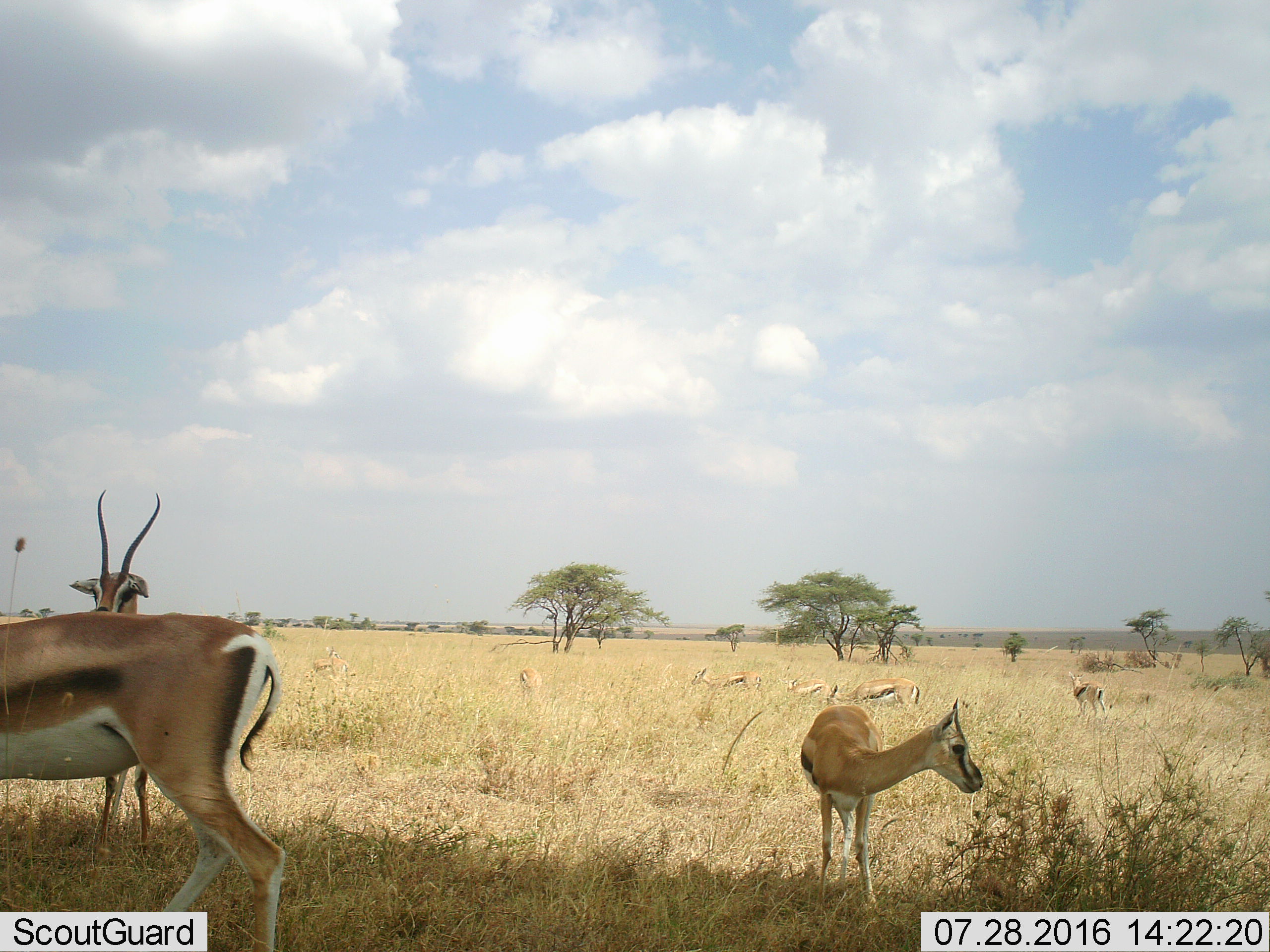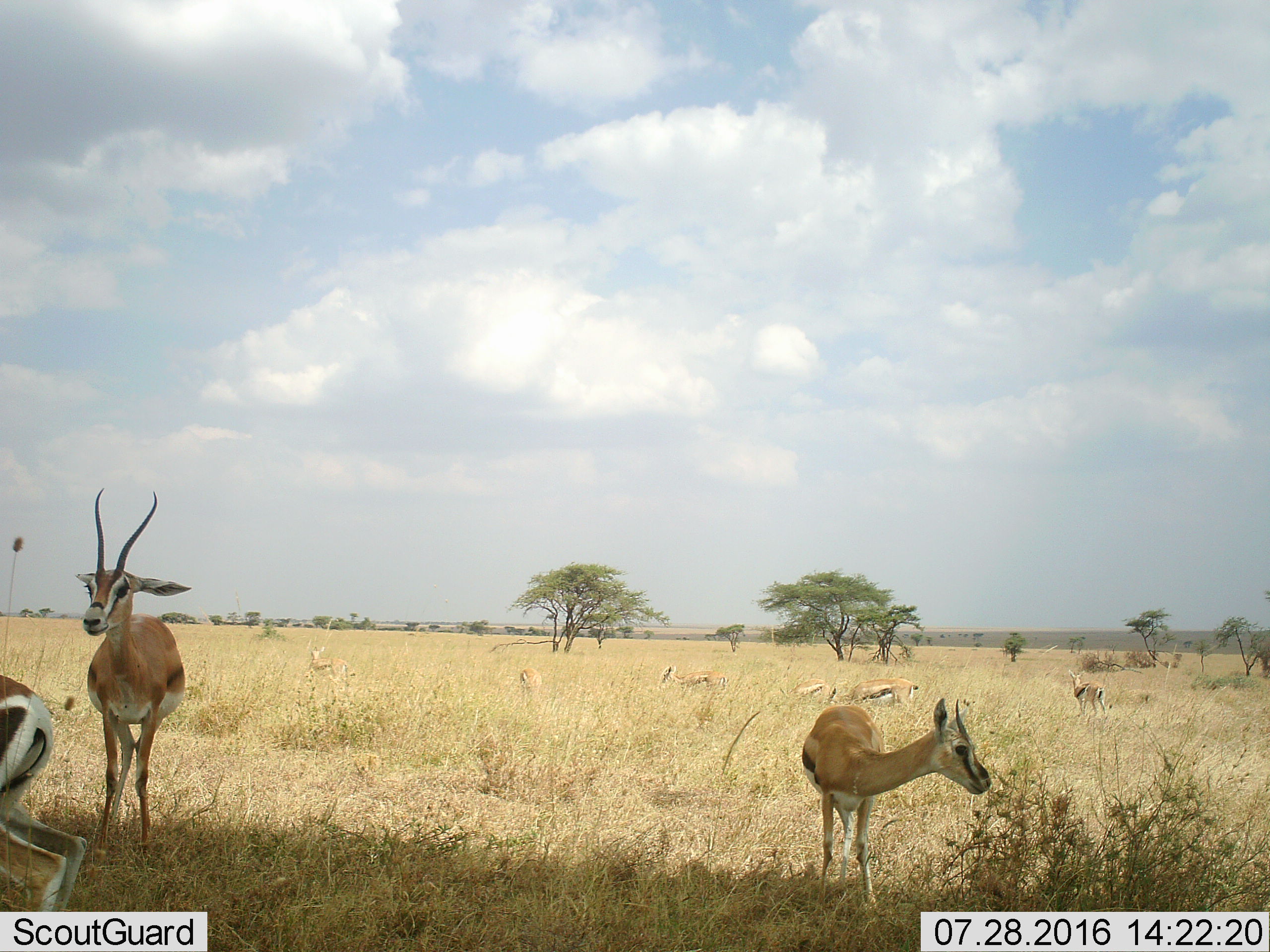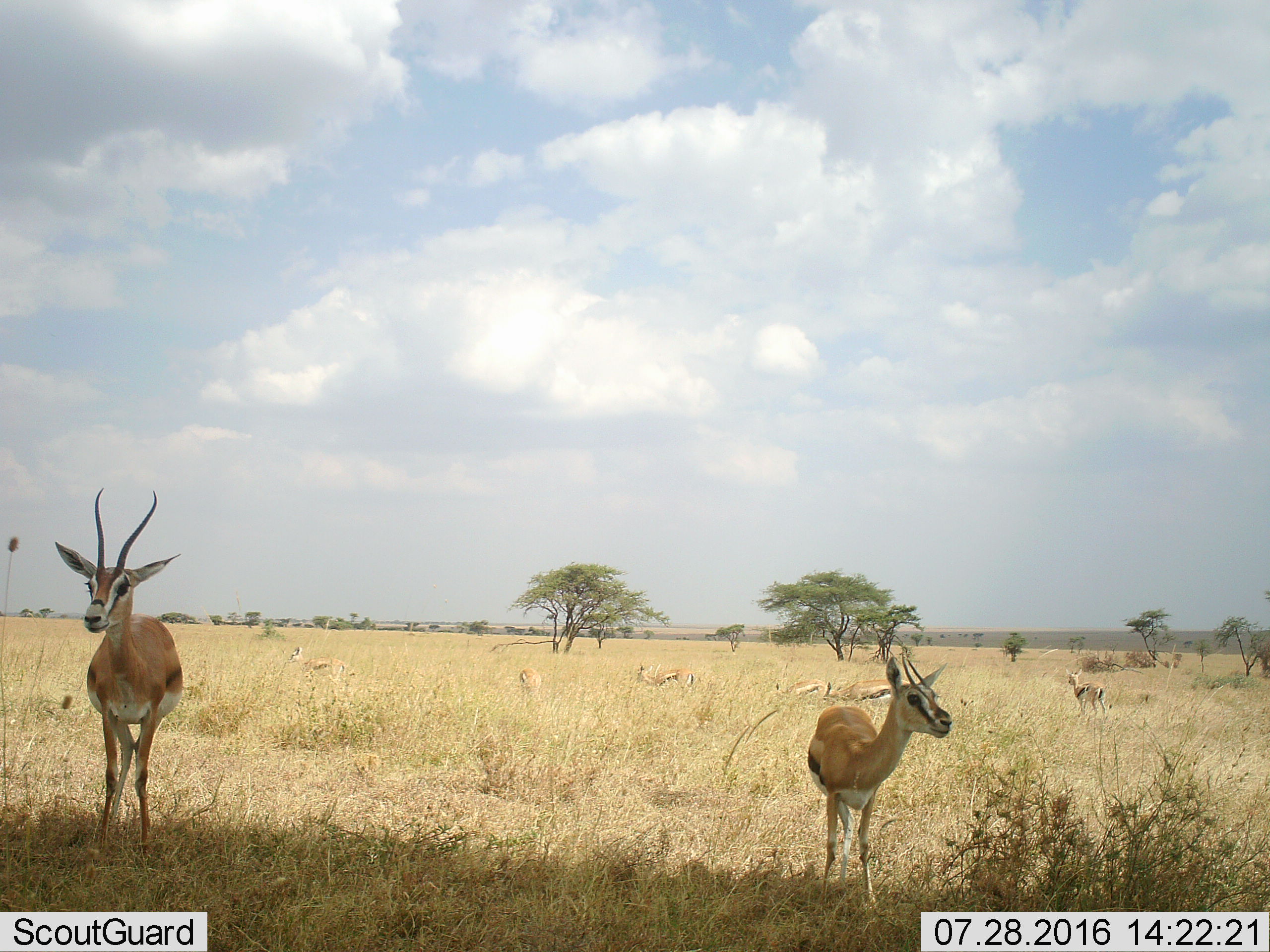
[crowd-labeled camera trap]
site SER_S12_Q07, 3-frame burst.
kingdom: Animalia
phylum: Chordata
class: Mammalia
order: Artiodactyla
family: Bovidae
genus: Eudorcas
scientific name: Eudorcas thomsonii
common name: thomson's gazelle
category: gazellethomsons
Gazellethomsons (thomson's gazelle) (Eudorcas thomsonii), count 9. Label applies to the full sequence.